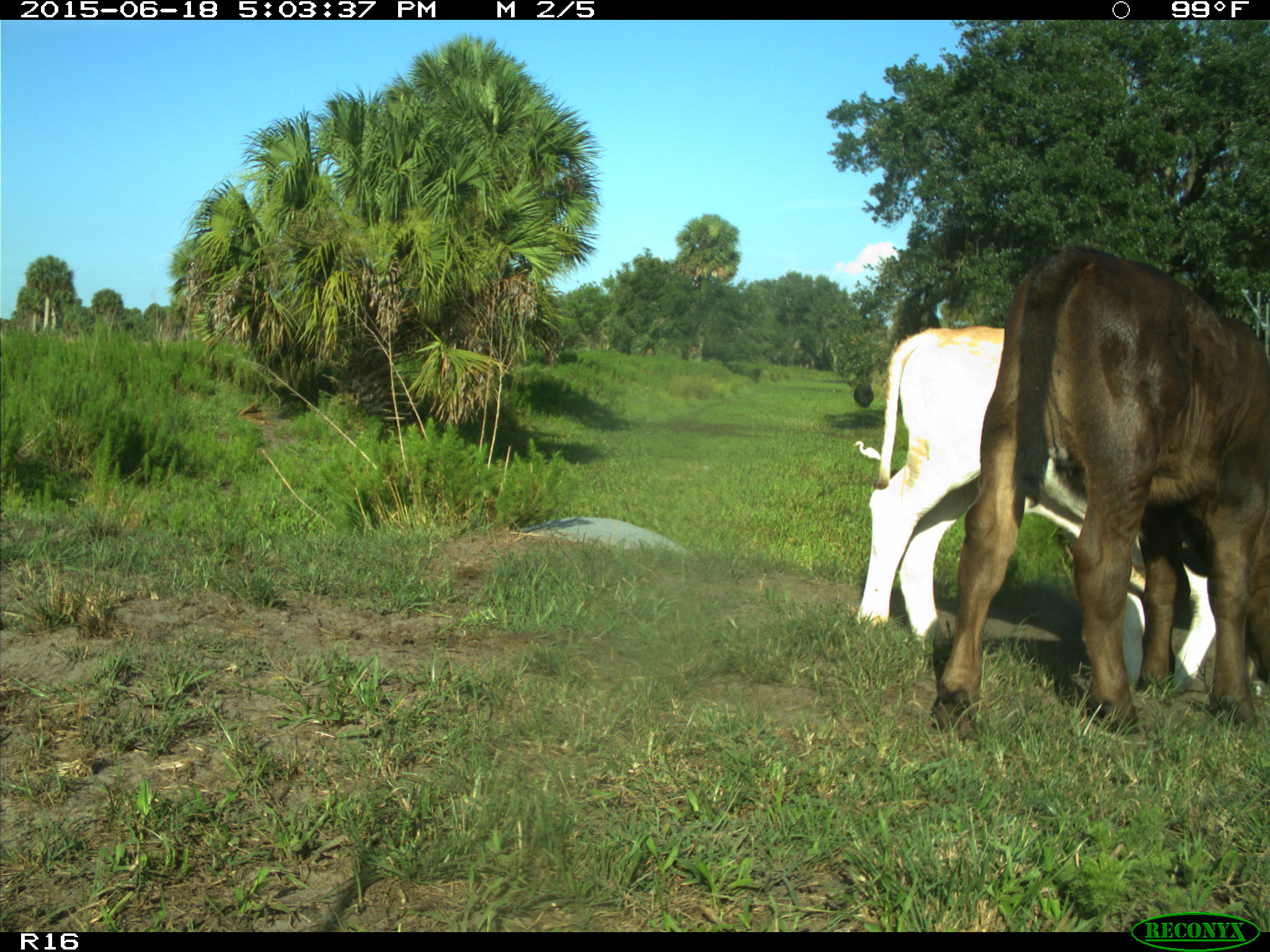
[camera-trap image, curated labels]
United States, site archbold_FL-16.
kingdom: Animalia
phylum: Chordata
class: Mammalia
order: Artiodactyla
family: Bovidae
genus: Bos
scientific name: Bos taurus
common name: domestic cow